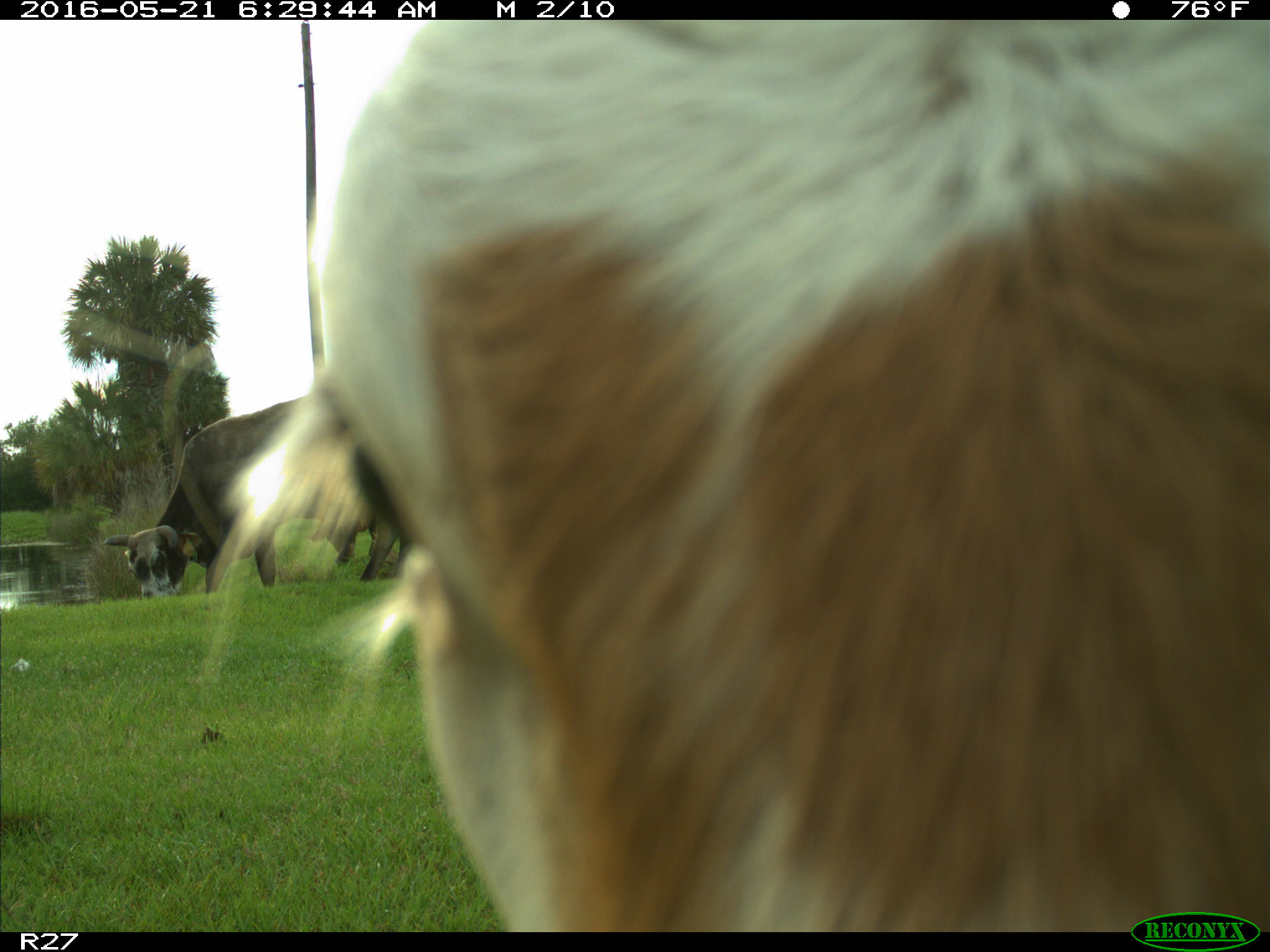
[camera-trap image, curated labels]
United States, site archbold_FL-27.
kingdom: Animalia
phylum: Chordata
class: Mammalia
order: Artiodactyla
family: Bovidae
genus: Bos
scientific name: Bos taurus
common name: domestic cow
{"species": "Bos taurus (domestic cow)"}